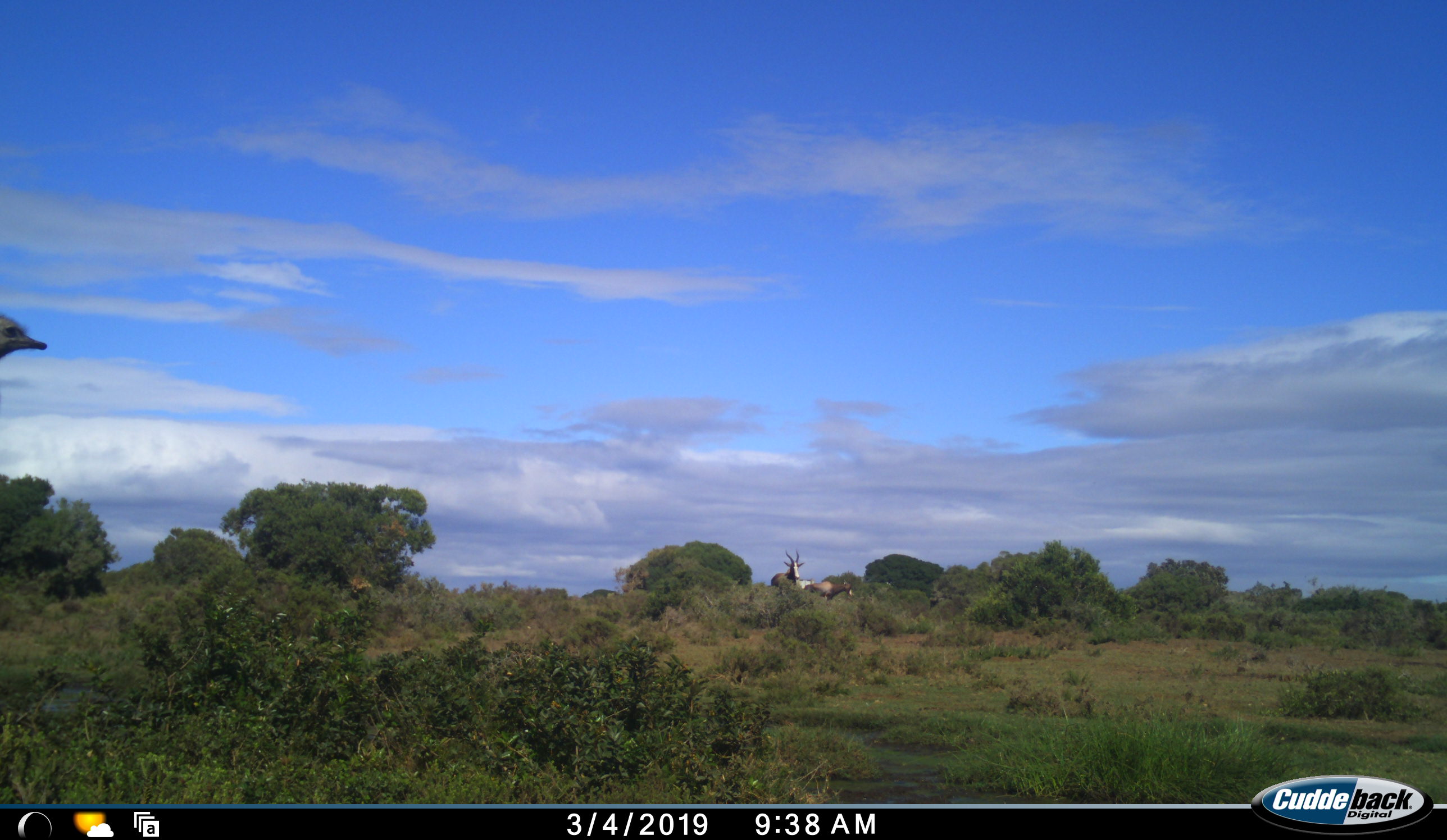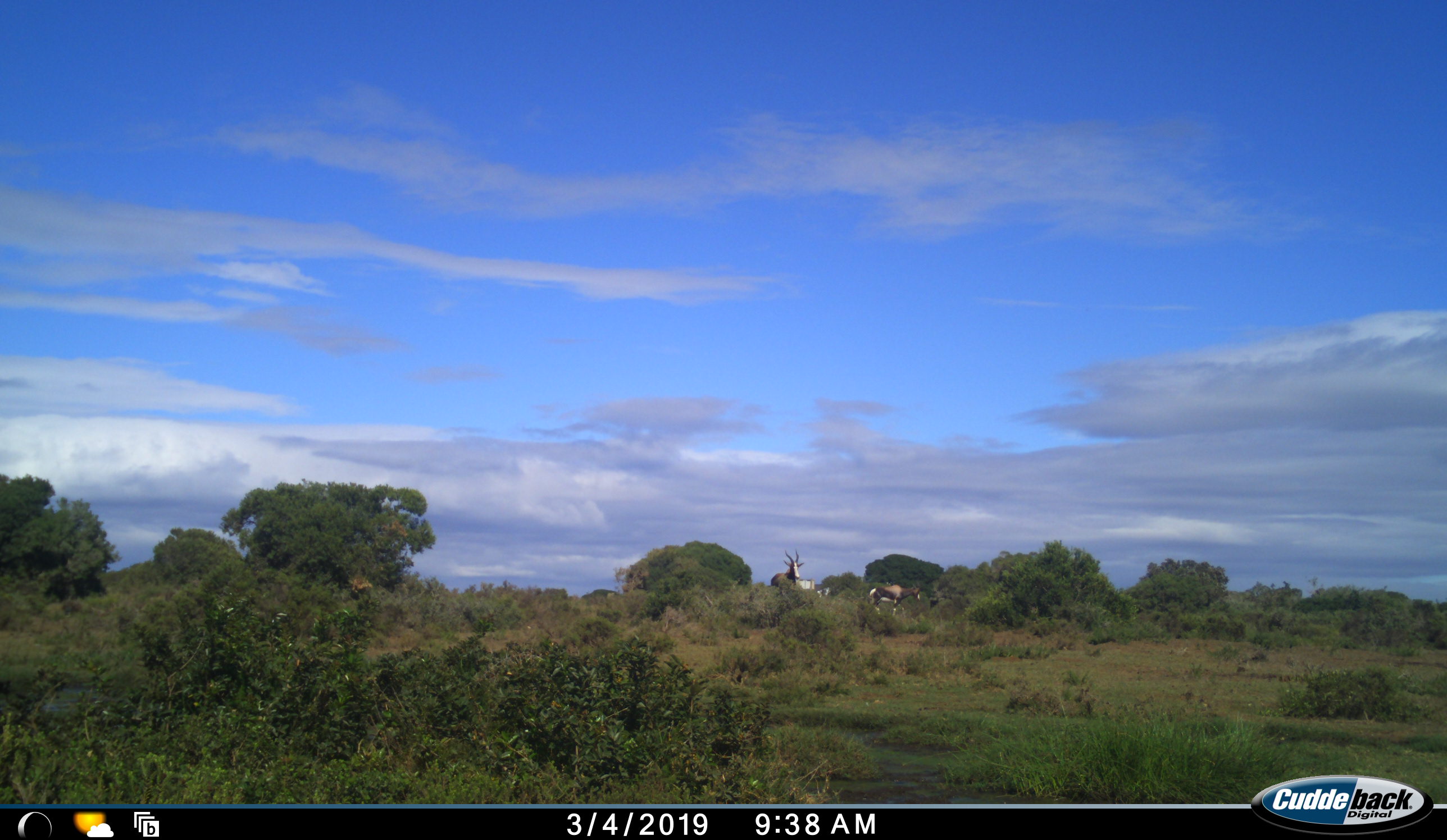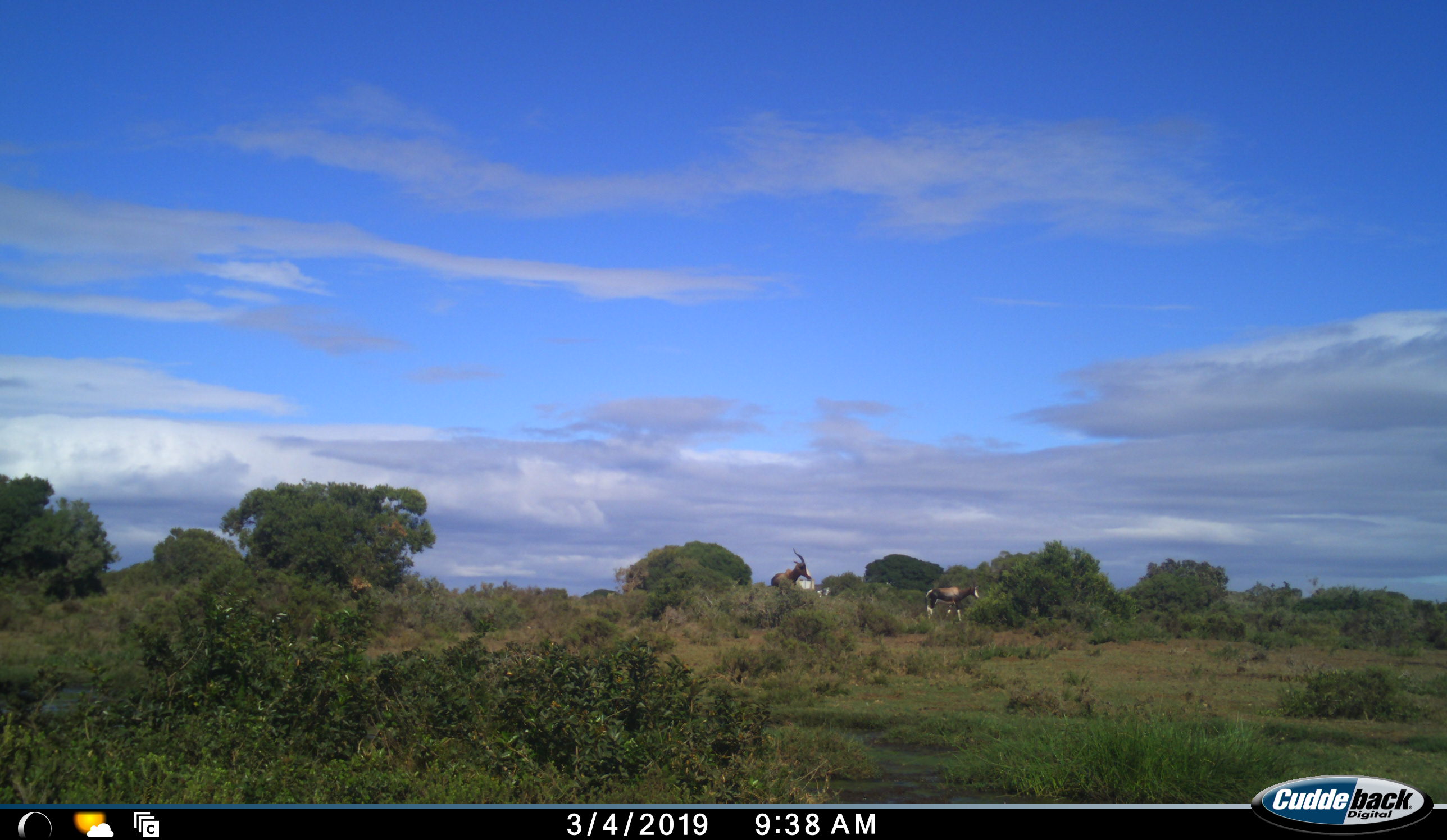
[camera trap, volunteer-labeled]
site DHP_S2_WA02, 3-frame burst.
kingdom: Animalia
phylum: Chordata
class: Mammalia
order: Artiodactyla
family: Bovidae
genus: Damaliscus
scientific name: Damaliscus pygargus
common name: bontebok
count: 2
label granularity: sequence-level